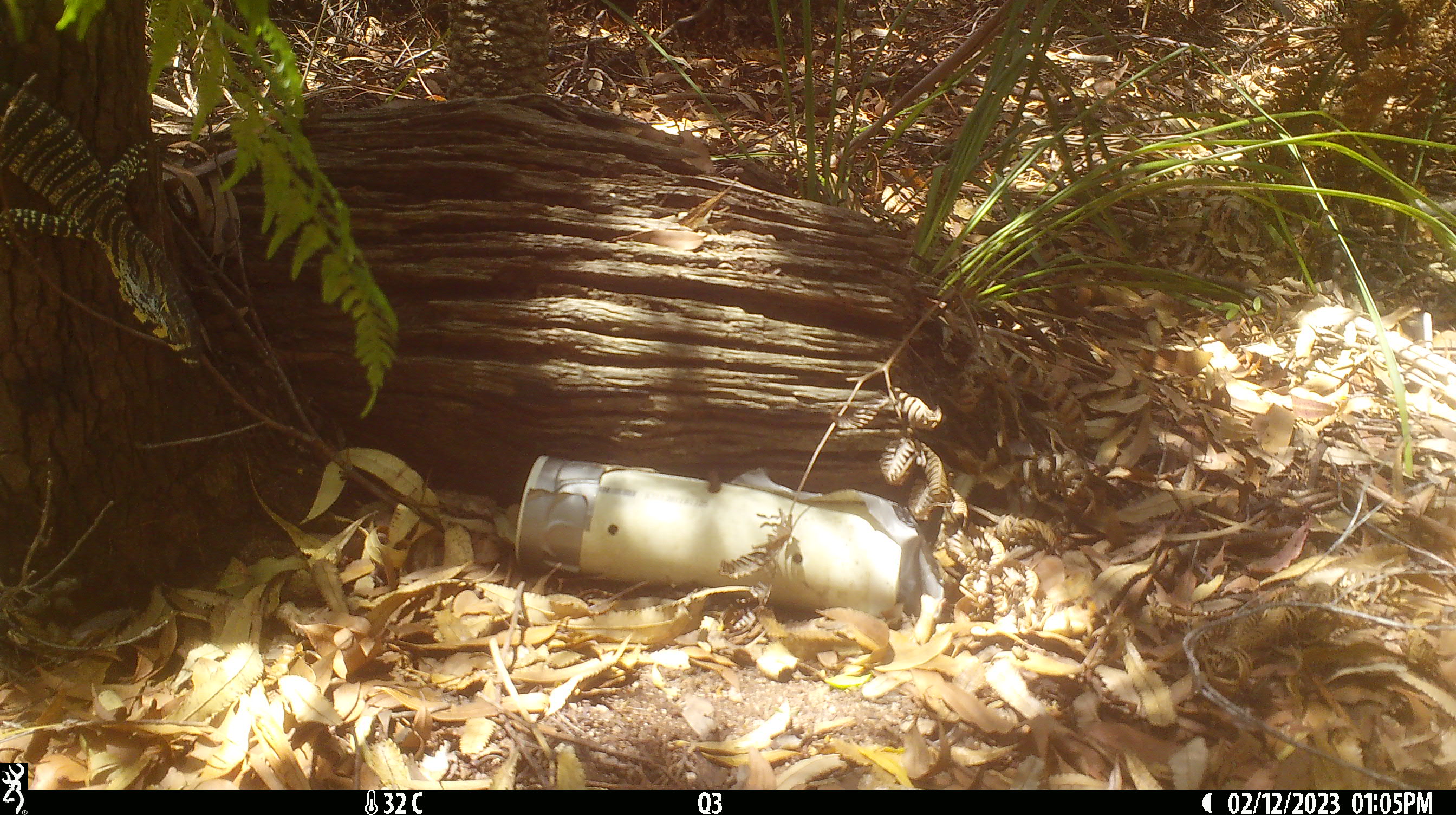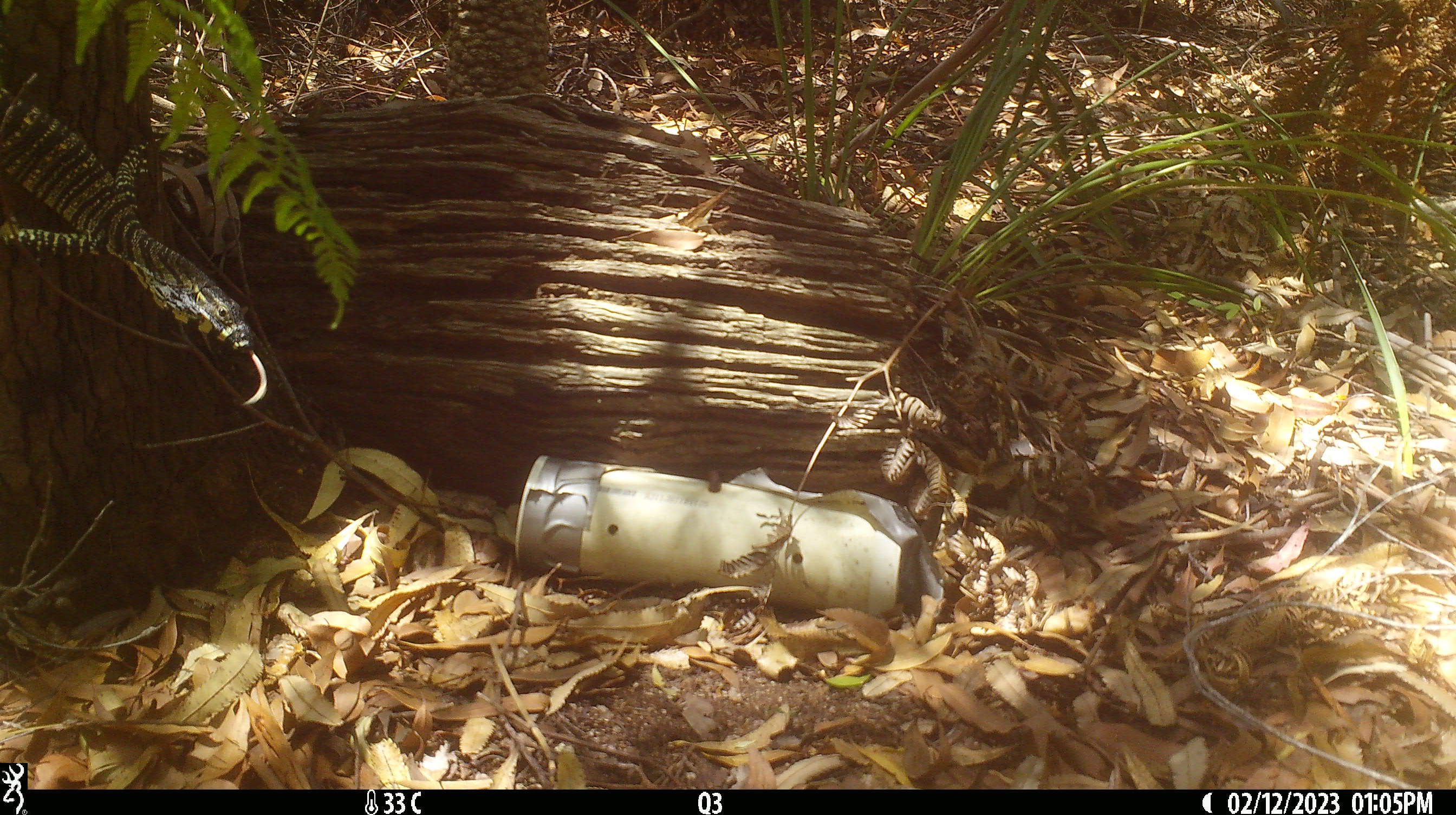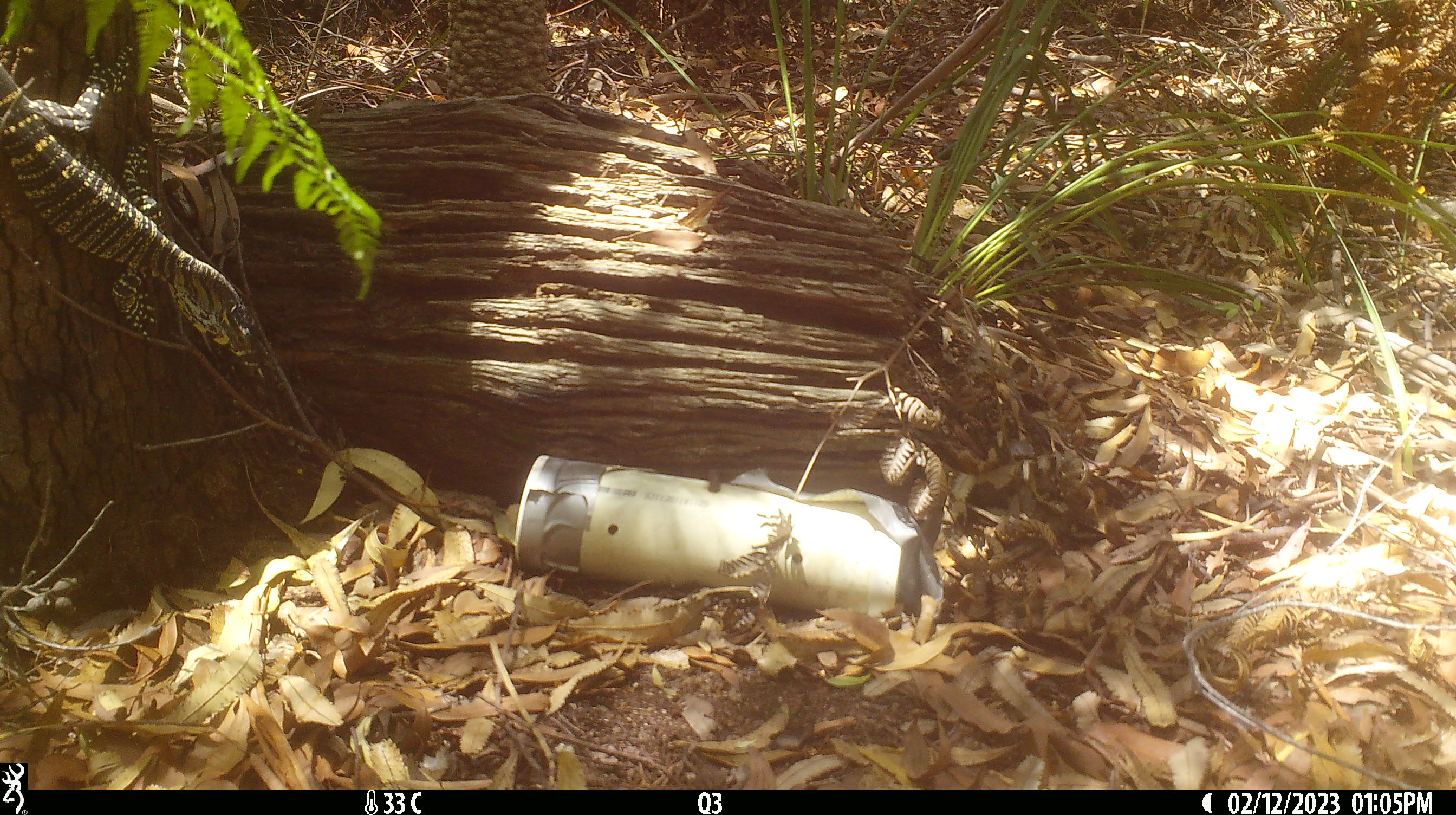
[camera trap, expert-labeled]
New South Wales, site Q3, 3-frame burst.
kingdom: Animalia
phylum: Chordata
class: Reptilia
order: Squamata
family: Varanidae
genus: Varanus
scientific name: Varanus varius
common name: lace monitor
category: goanna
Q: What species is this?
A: Goanna (lace monitor) (Varanus varius).